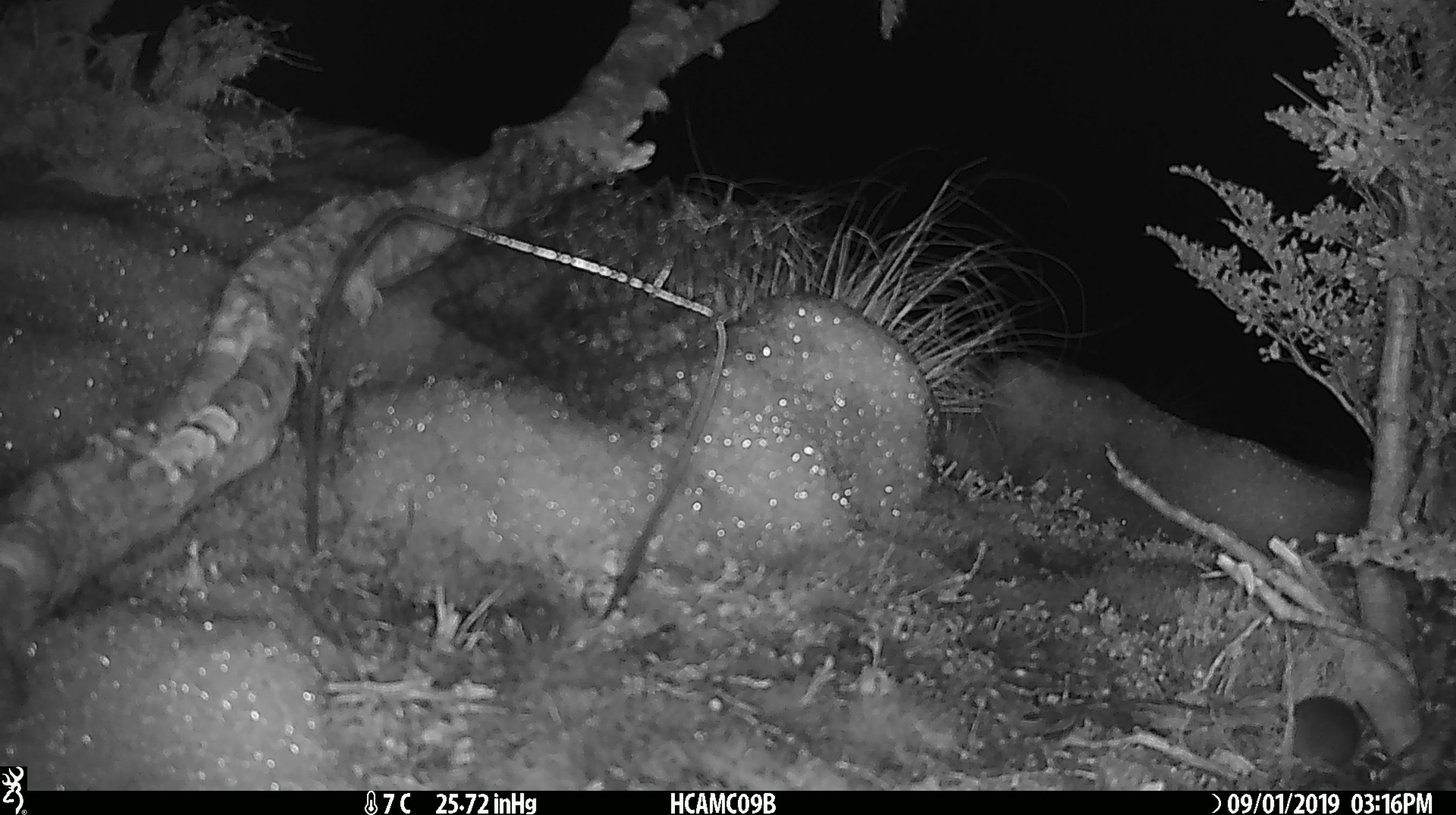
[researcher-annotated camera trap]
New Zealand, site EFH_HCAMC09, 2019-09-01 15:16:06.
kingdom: Animalia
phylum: Chordata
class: Mammalia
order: Rodentia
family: Muridae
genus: Mus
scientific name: Mus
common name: mouse